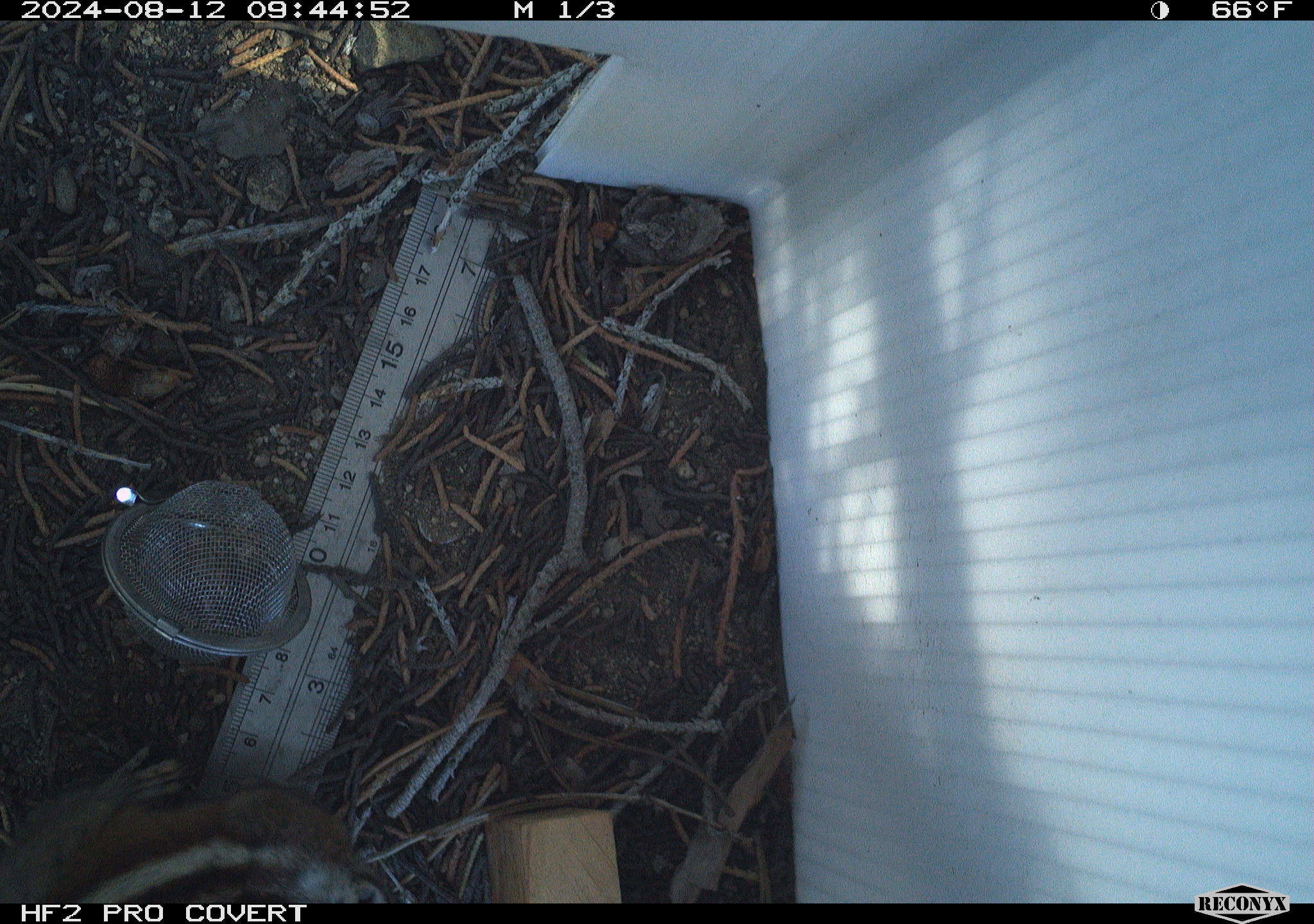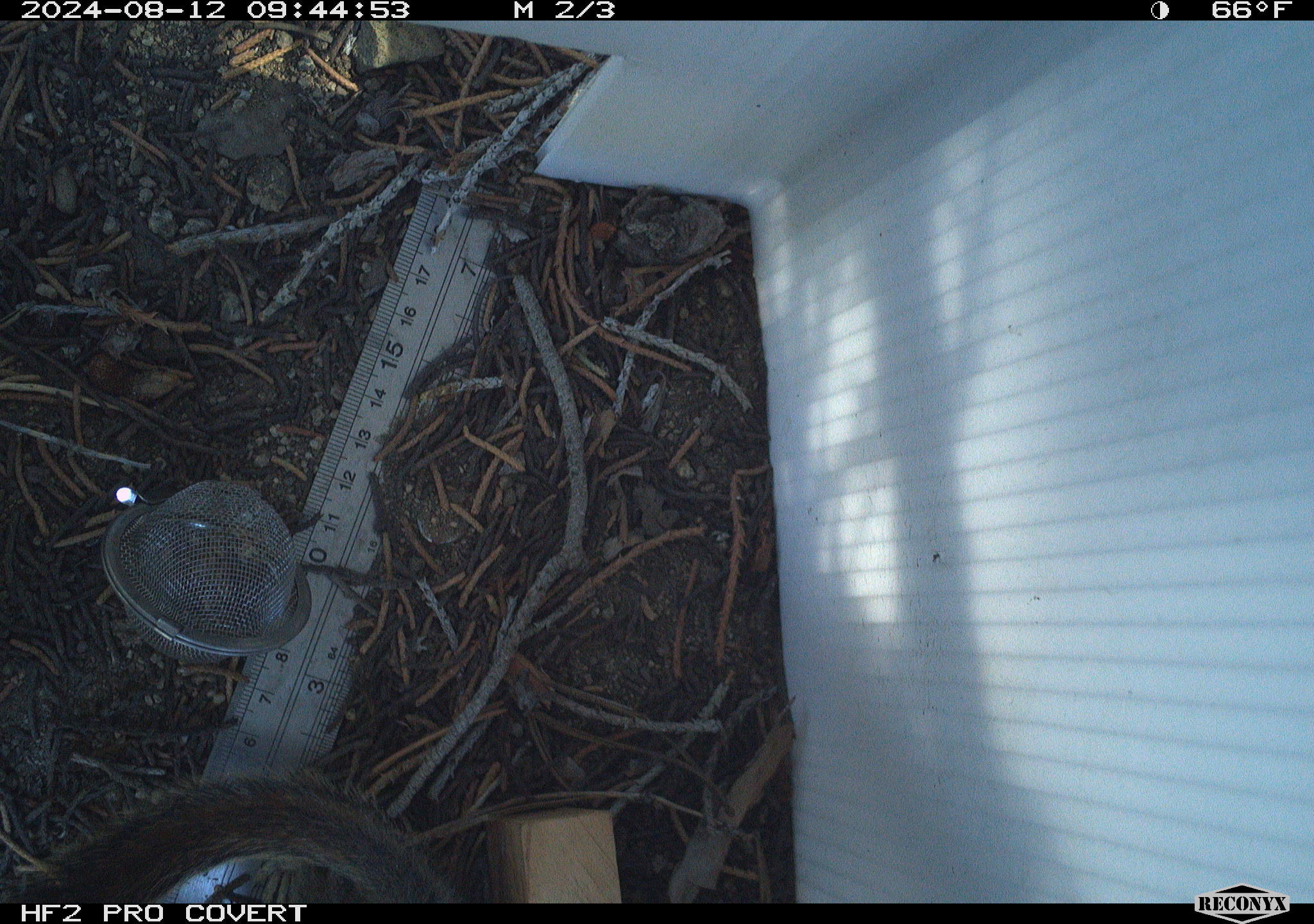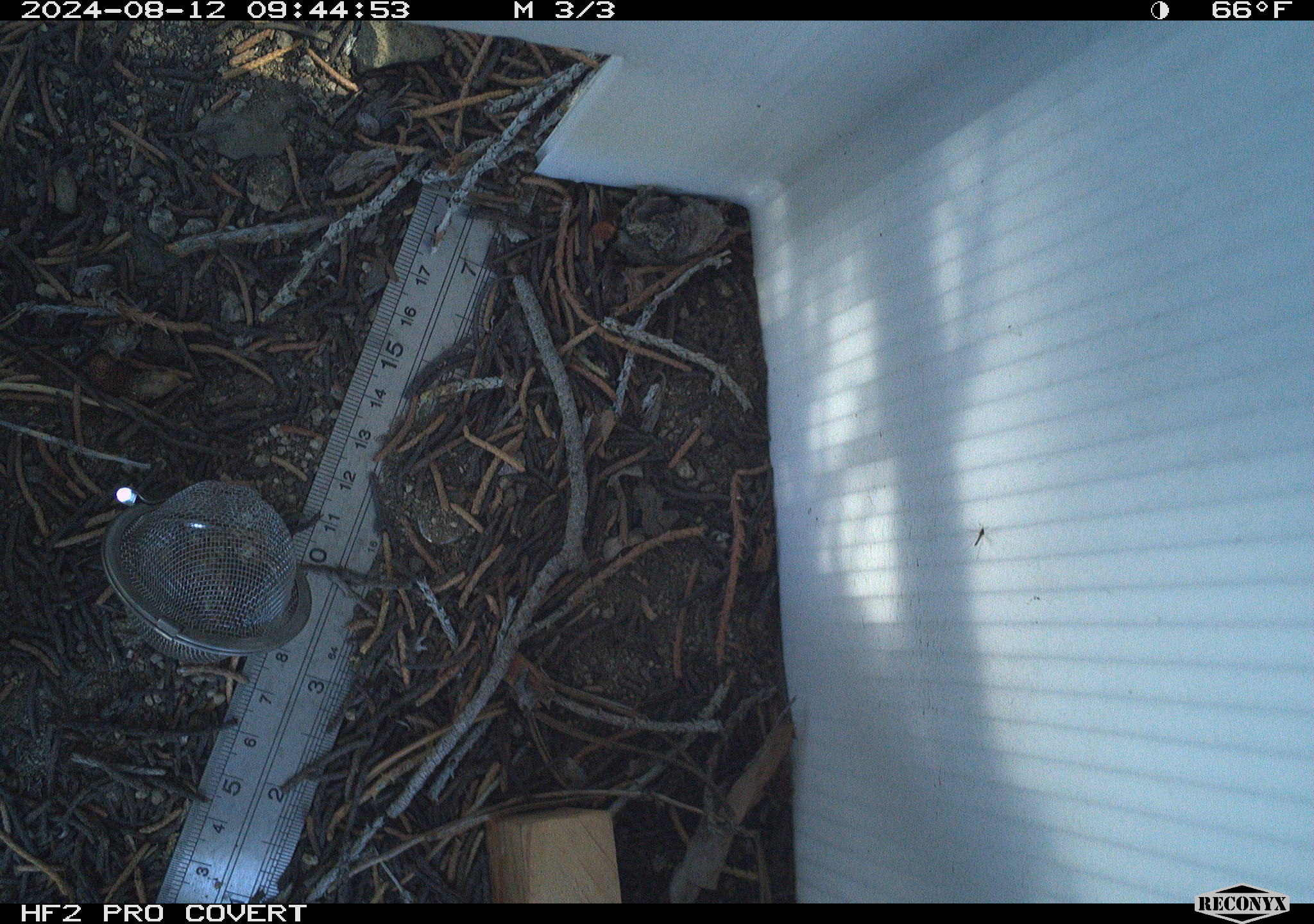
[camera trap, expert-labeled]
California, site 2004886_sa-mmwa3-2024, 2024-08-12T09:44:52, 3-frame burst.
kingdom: Animalia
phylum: Chordata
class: Mammalia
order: Rodentia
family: Sciuridae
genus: Callospermophilus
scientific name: Callospermophilus lateralis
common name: golden mantled ground squirrel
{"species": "golden mantled ground squirrel (Callospermophilus lateralis)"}